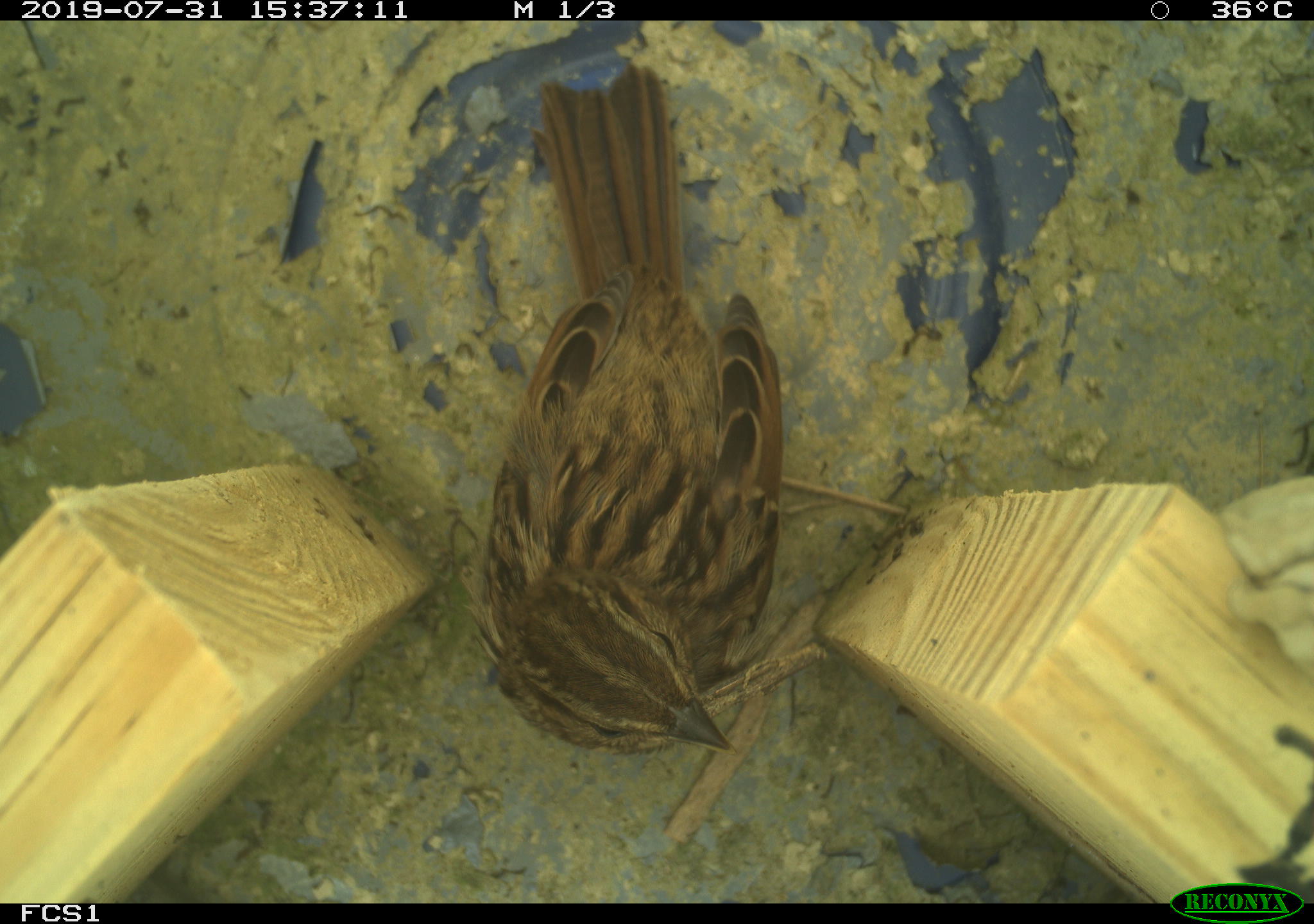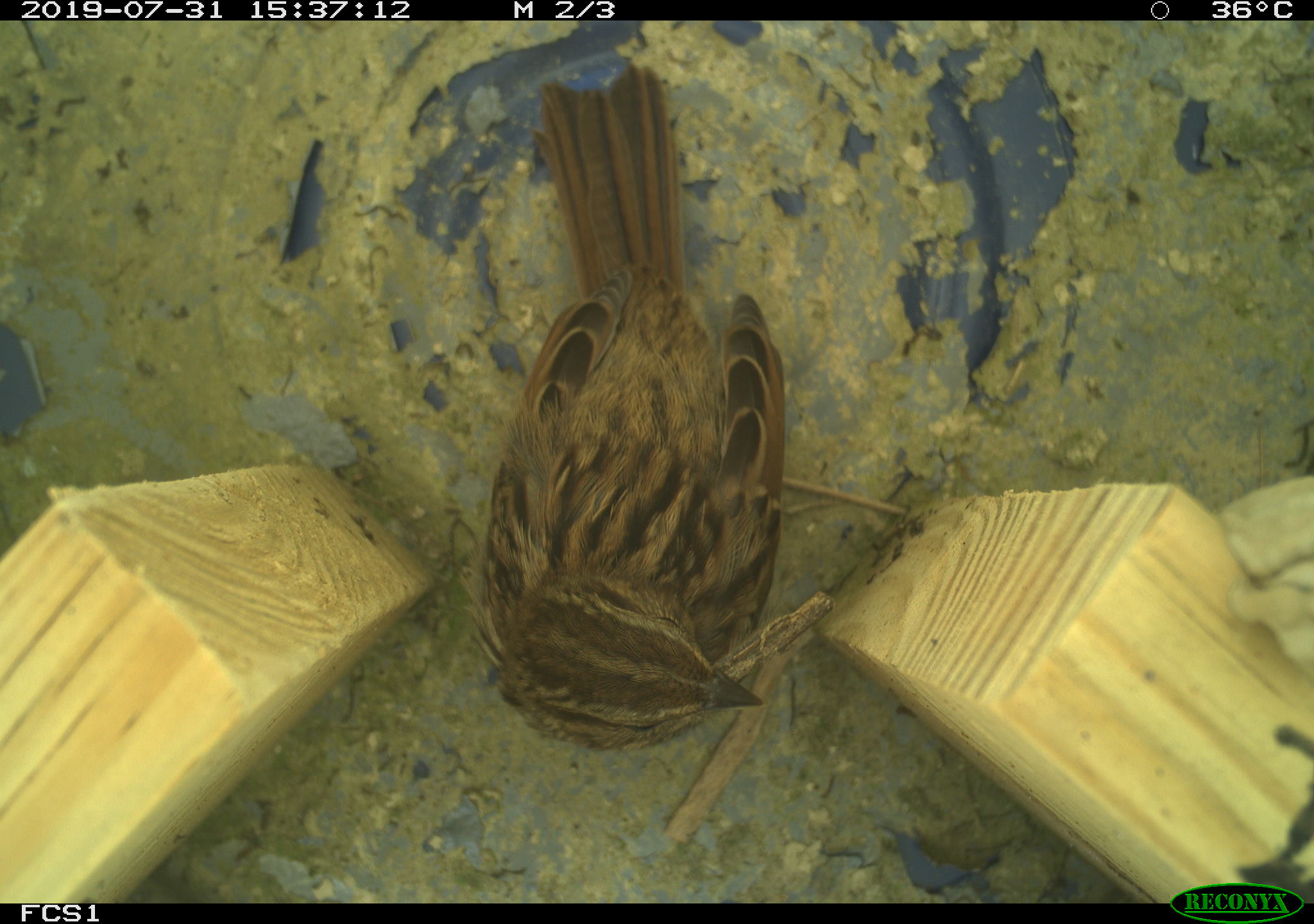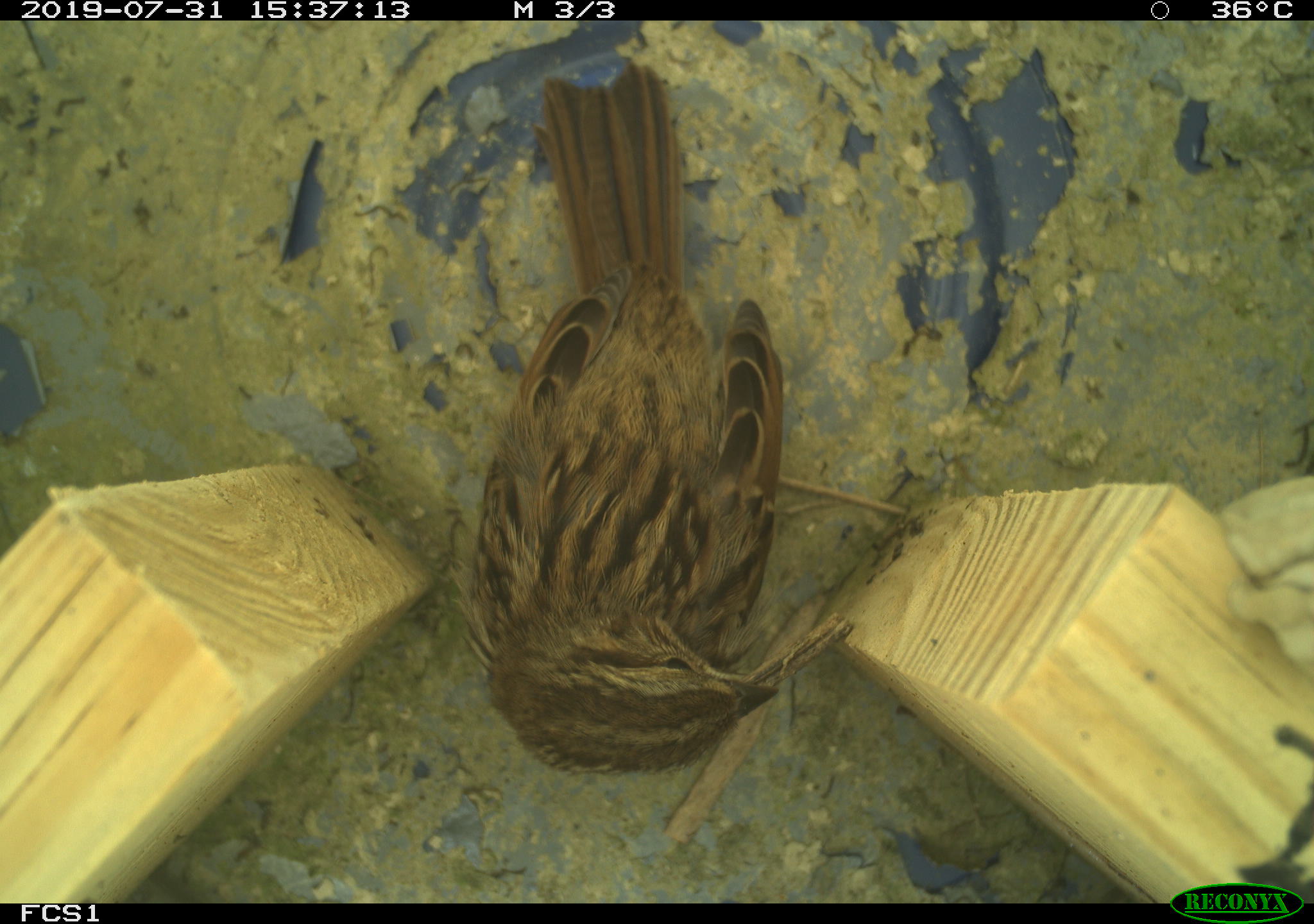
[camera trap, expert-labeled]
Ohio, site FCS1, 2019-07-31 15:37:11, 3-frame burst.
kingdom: Animalia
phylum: Chordata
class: Aves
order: Passeriformes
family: Passerellidae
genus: Melospiza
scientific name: Melospiza melodia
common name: song sparrow